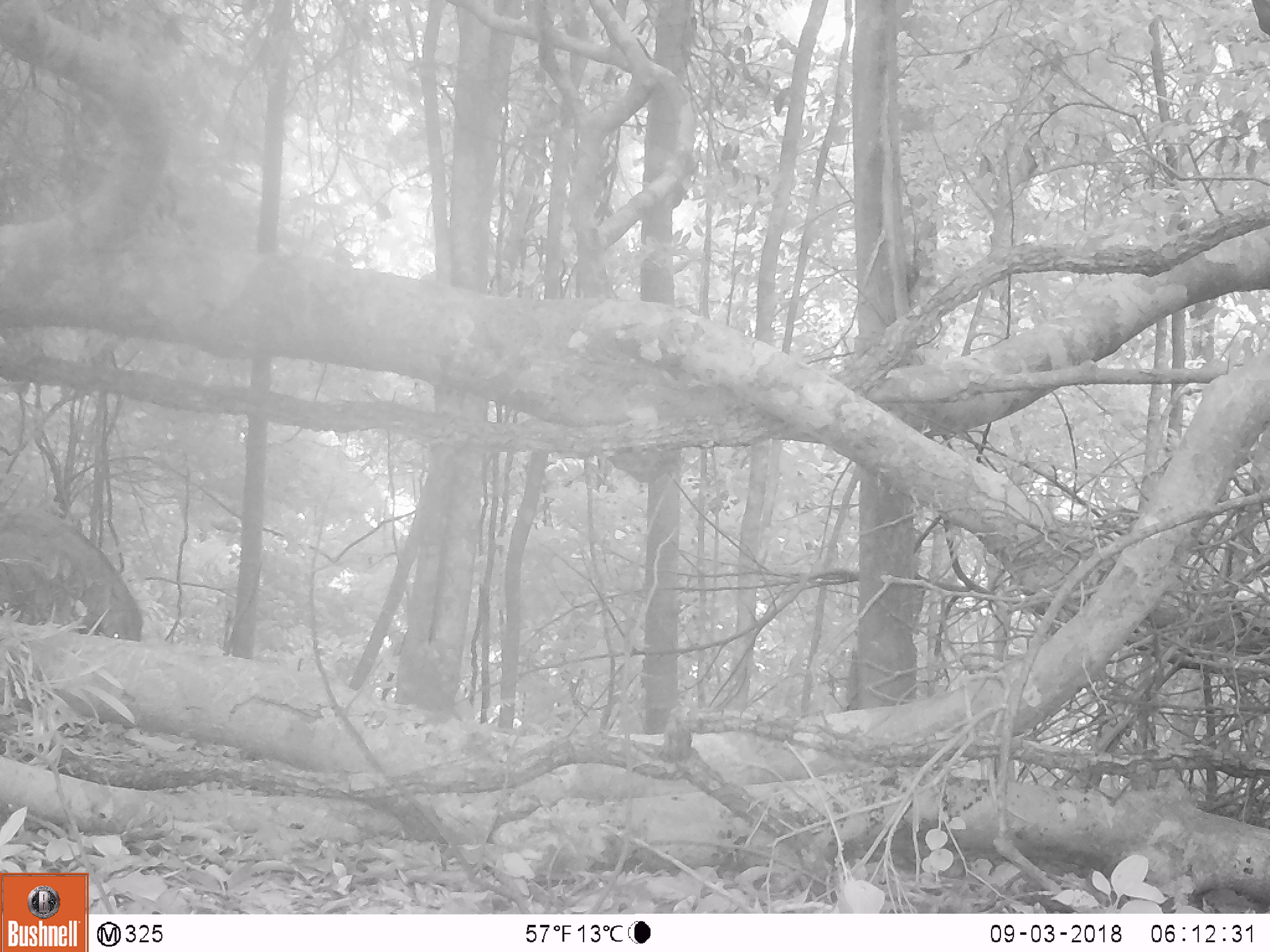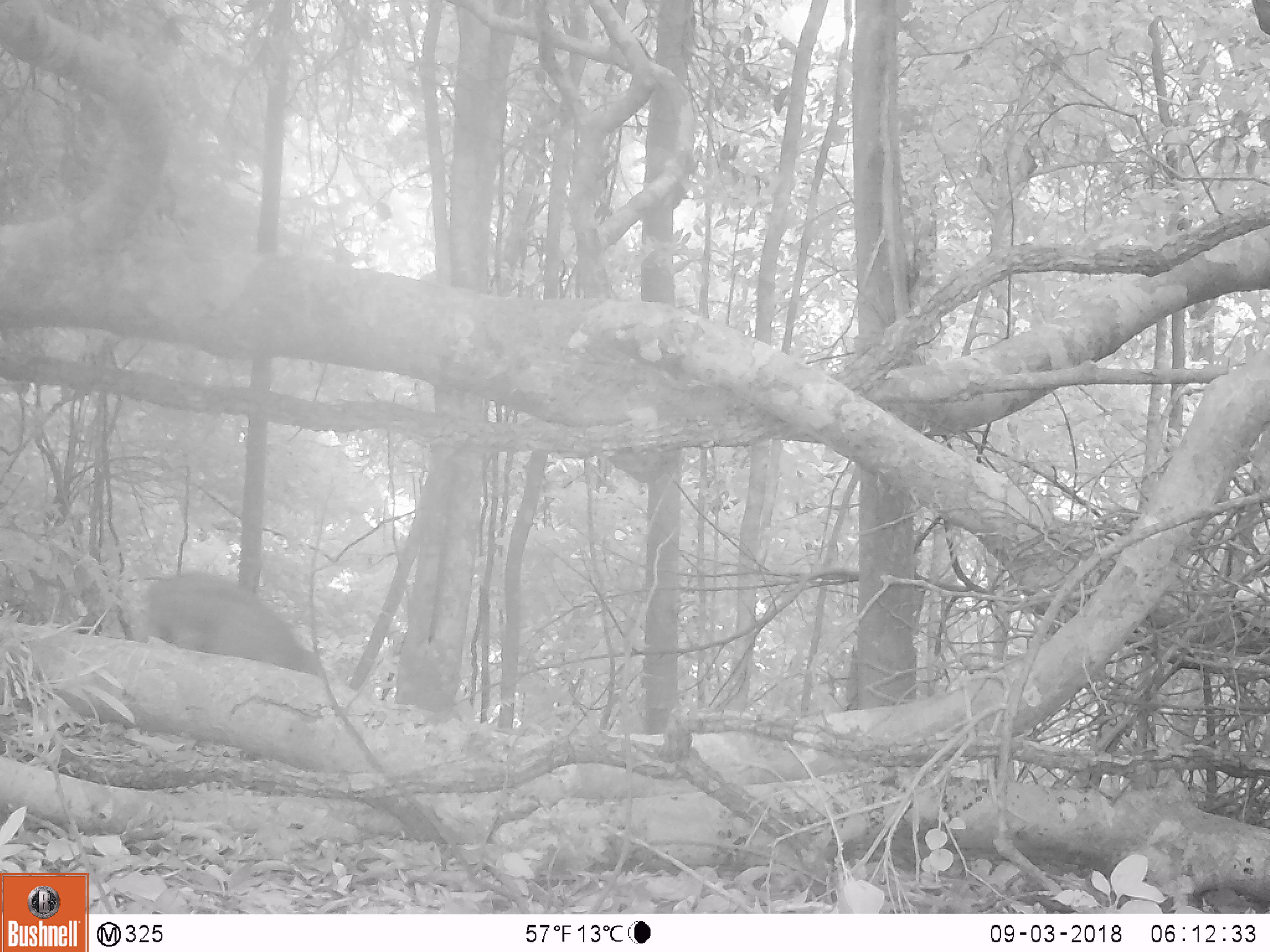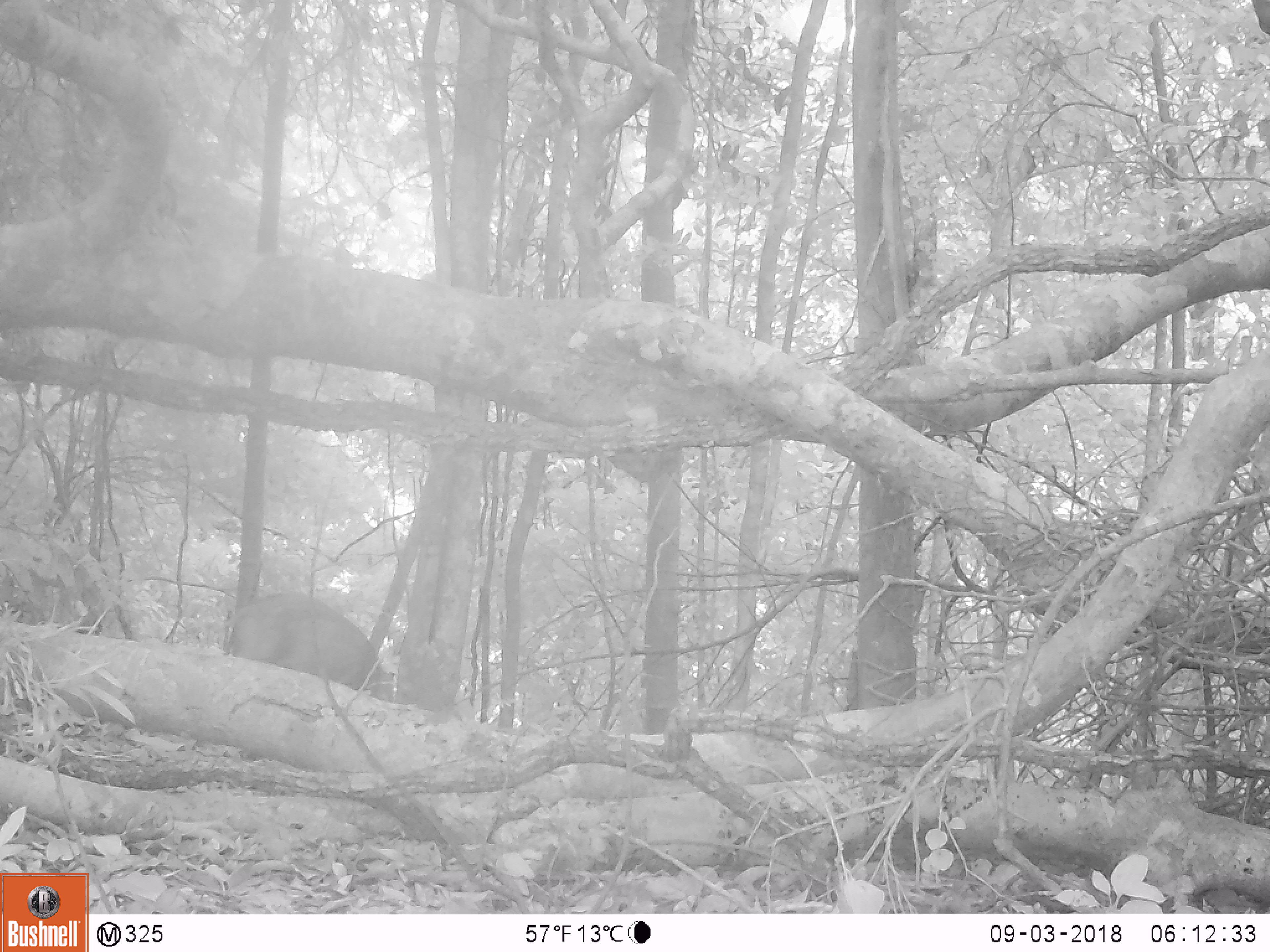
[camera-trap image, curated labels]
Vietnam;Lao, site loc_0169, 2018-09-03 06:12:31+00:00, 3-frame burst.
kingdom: Animalia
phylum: Chordata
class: Mammalia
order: Artiodactyla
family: Suidae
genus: Sus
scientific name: Sus scrofa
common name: eurasian wild pig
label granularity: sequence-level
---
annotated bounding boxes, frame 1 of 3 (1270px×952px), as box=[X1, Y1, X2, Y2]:
eurasian wild pig: box=[0, 506, 145, 641]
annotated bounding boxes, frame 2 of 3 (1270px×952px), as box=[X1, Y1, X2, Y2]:
eurasian wild pig: box=[140, 567, 324, 678]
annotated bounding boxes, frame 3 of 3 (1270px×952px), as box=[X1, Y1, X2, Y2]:
eurasian wild pig: box=[221, 588, 397, 702]